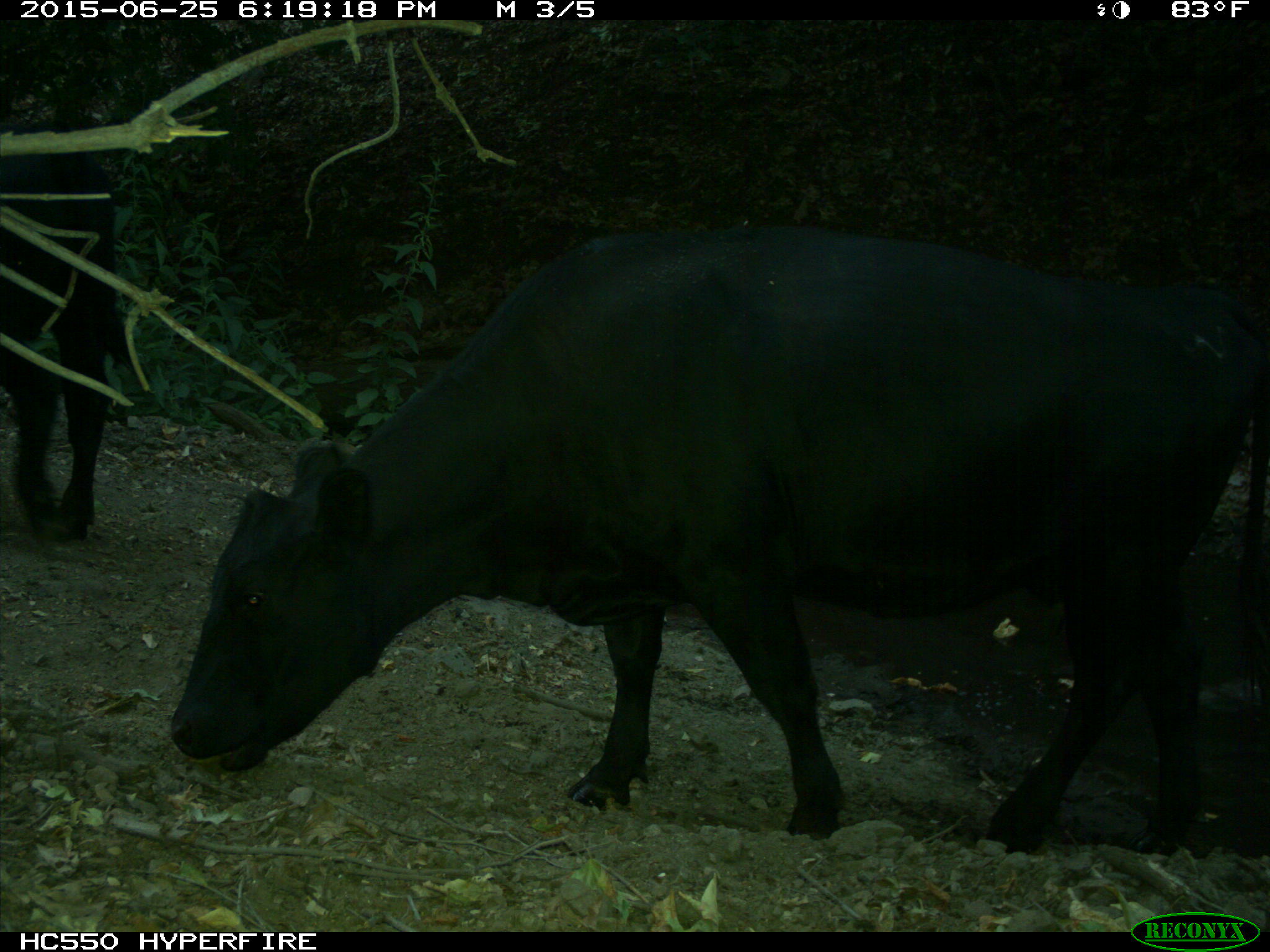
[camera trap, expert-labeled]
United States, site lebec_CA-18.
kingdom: Animalia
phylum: Chordata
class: Mammalia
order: Artiodactyla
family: Bovidae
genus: Bos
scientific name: Bos taurus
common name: domestic cow